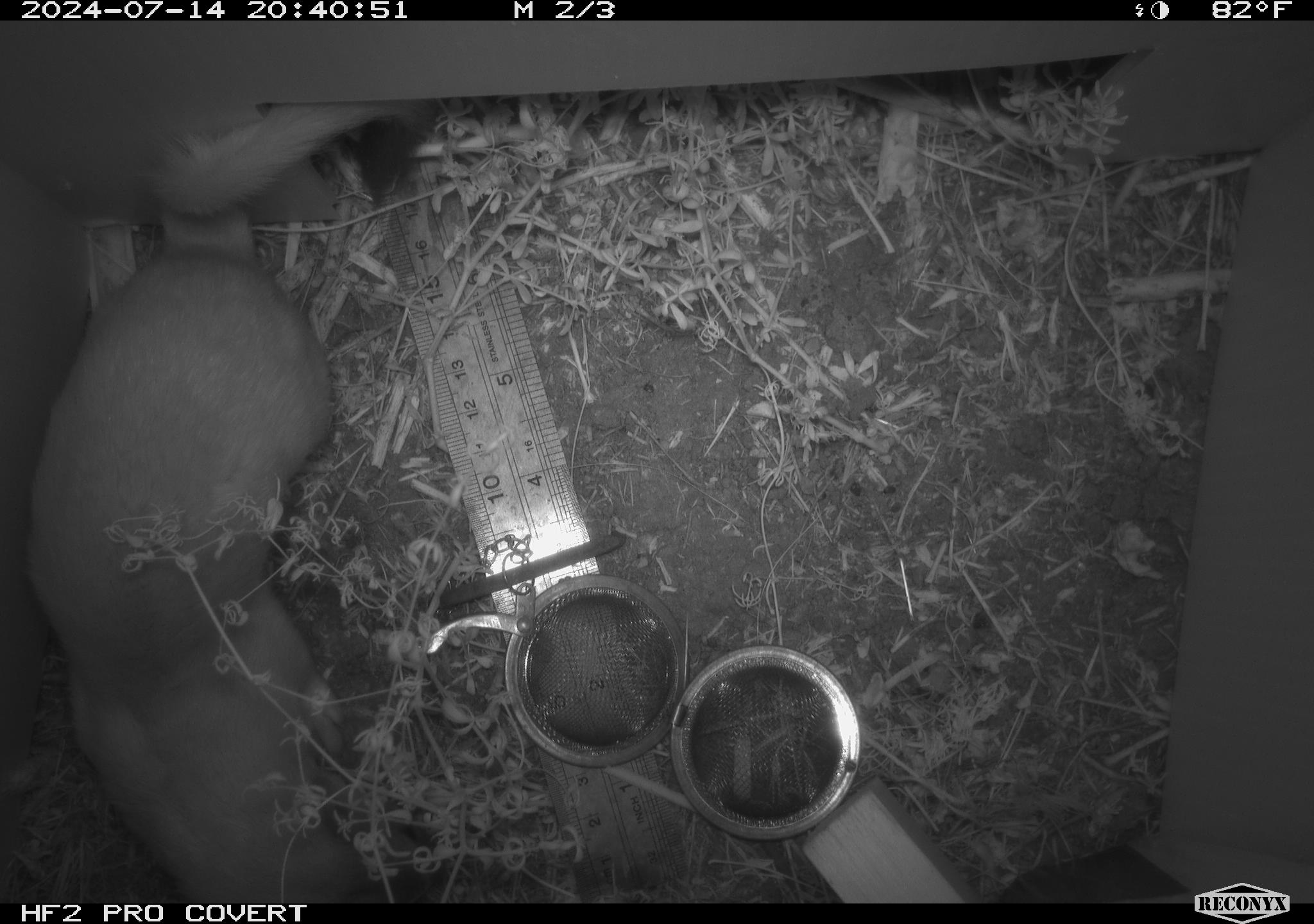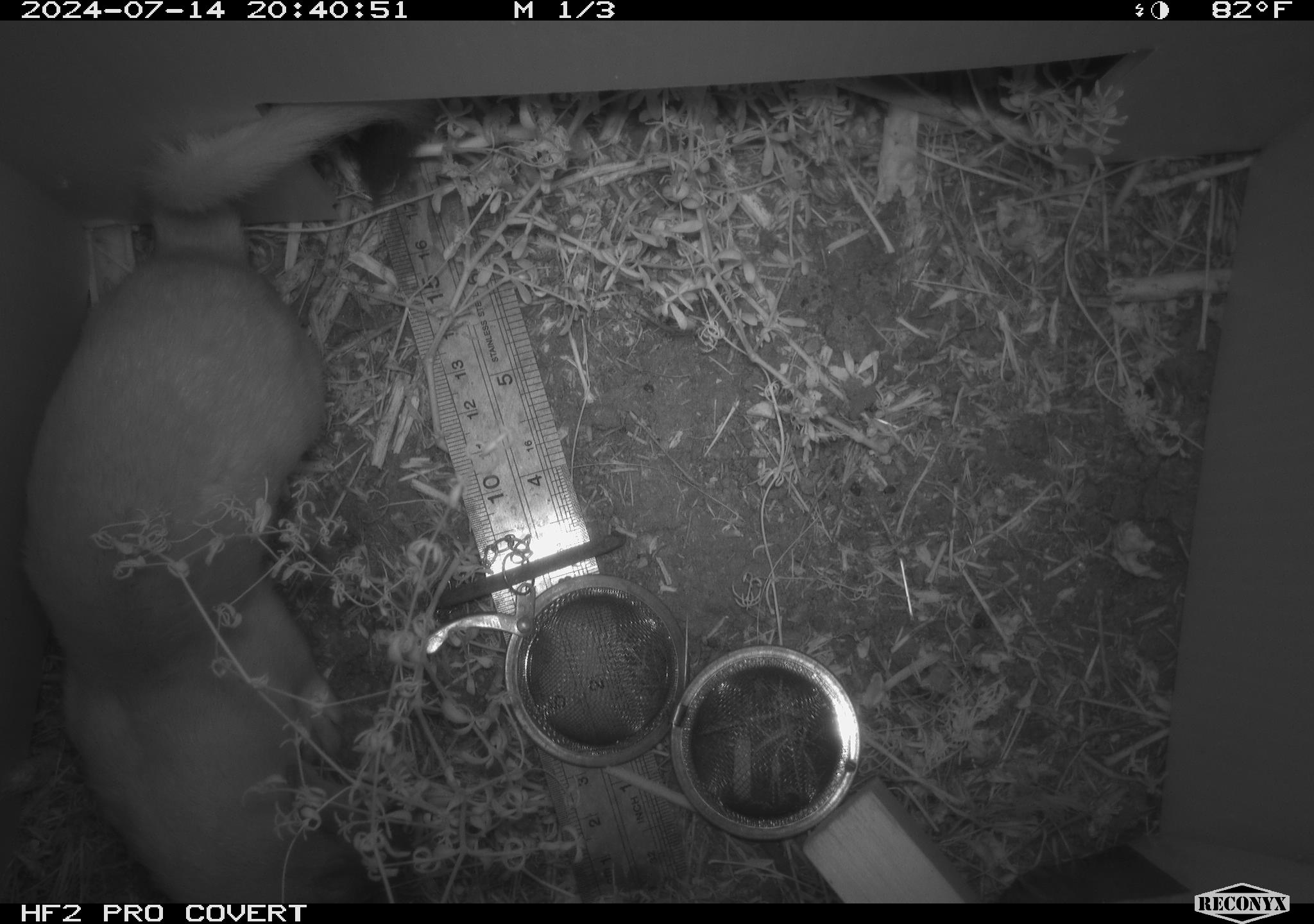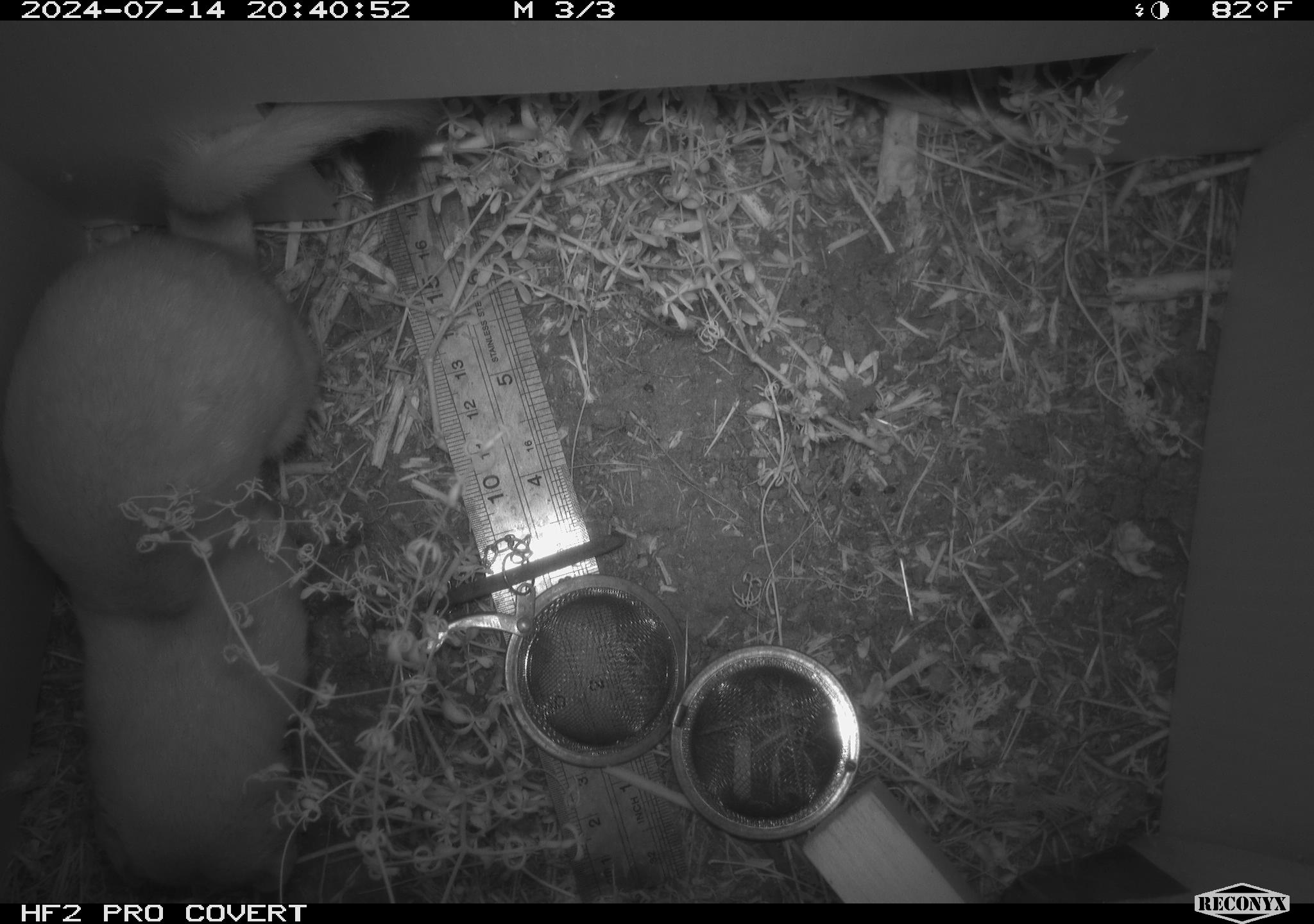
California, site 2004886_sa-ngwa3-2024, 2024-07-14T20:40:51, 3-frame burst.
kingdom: Animalia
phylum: Chordata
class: Mammalia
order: Carnivora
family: Mustelidae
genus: Neogale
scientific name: Neogale frenata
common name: long-tailed weasel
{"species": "long-tailed weasel (Neogale frenata)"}